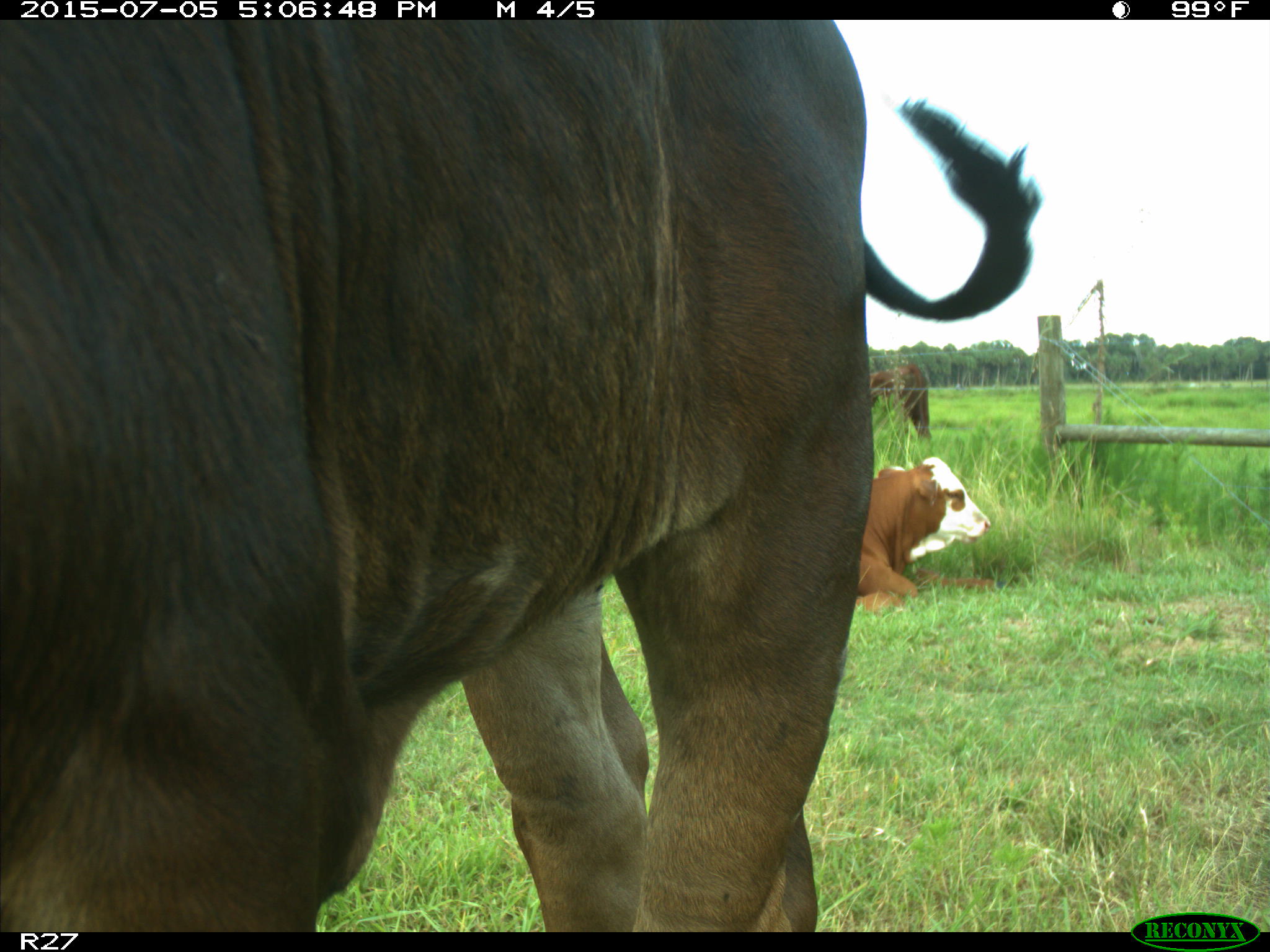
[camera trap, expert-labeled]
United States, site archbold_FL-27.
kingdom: Animalia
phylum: Chordata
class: Mammalia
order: Artiodactyla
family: Bovidae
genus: Bos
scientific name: Bos taurus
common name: domestic cow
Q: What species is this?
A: Bos taurus (domestic cow).